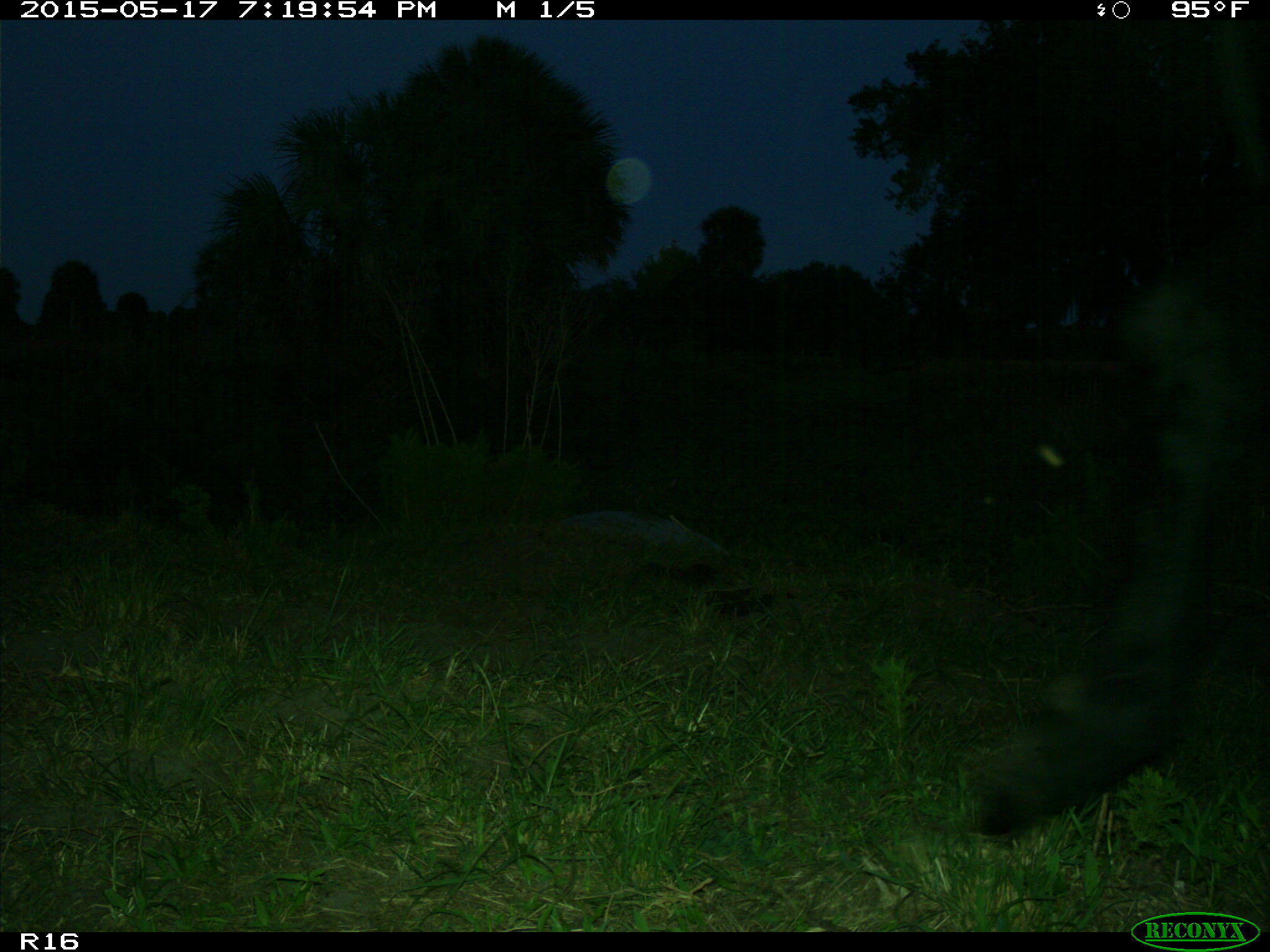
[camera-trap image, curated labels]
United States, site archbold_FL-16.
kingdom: Animalia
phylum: Chordata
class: Mammalia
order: Artiodactyla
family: Bovidae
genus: Bos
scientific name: Bos taurus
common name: domestic cow